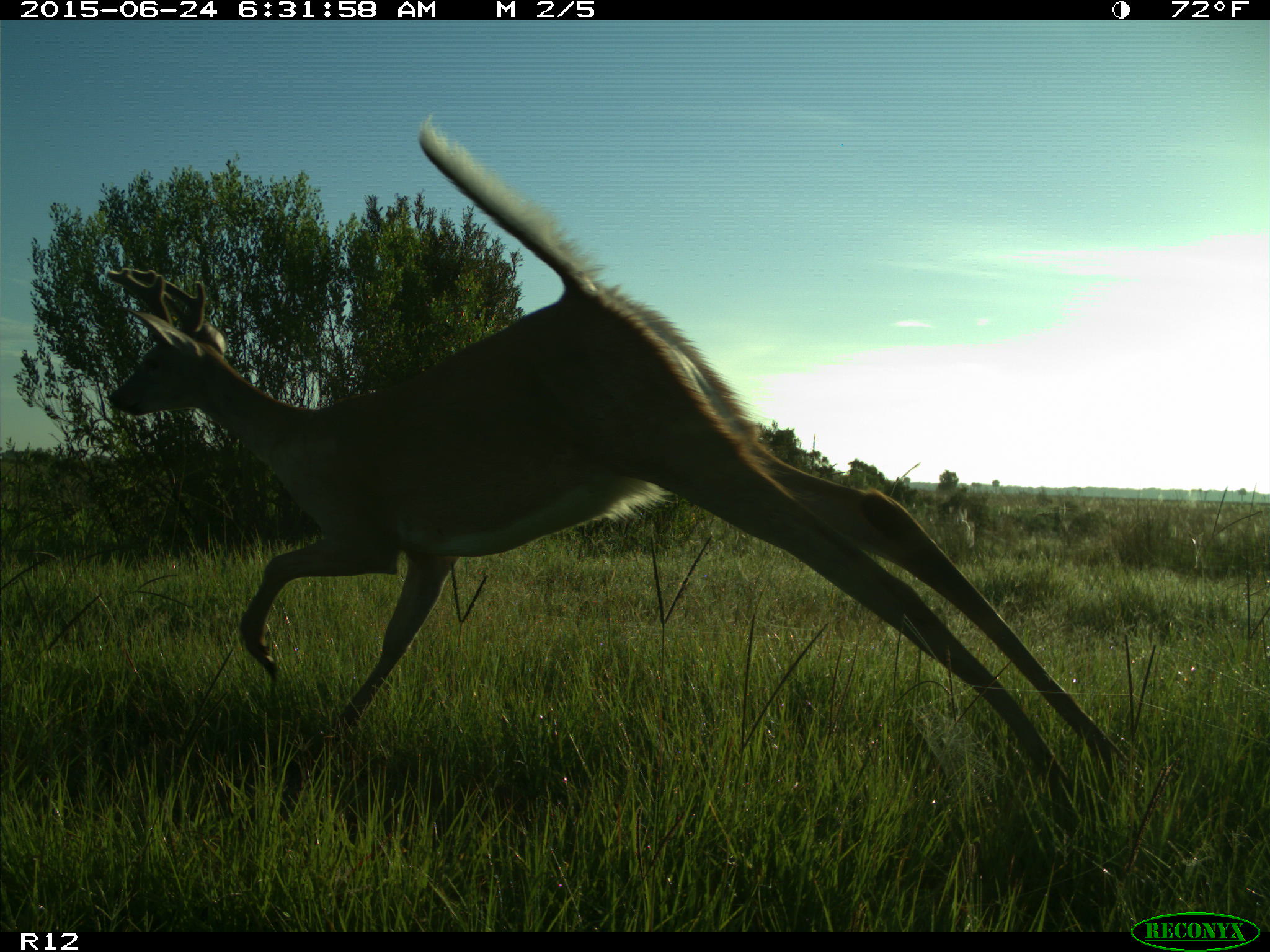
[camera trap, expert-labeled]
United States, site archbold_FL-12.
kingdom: Animalia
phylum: Chordata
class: Mammalia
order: Artiodactyla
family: Cervidae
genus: Odocoileus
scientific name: Odocoileus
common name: deer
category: unidentified deer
Unidentified deer (deer) (Odocoileus).